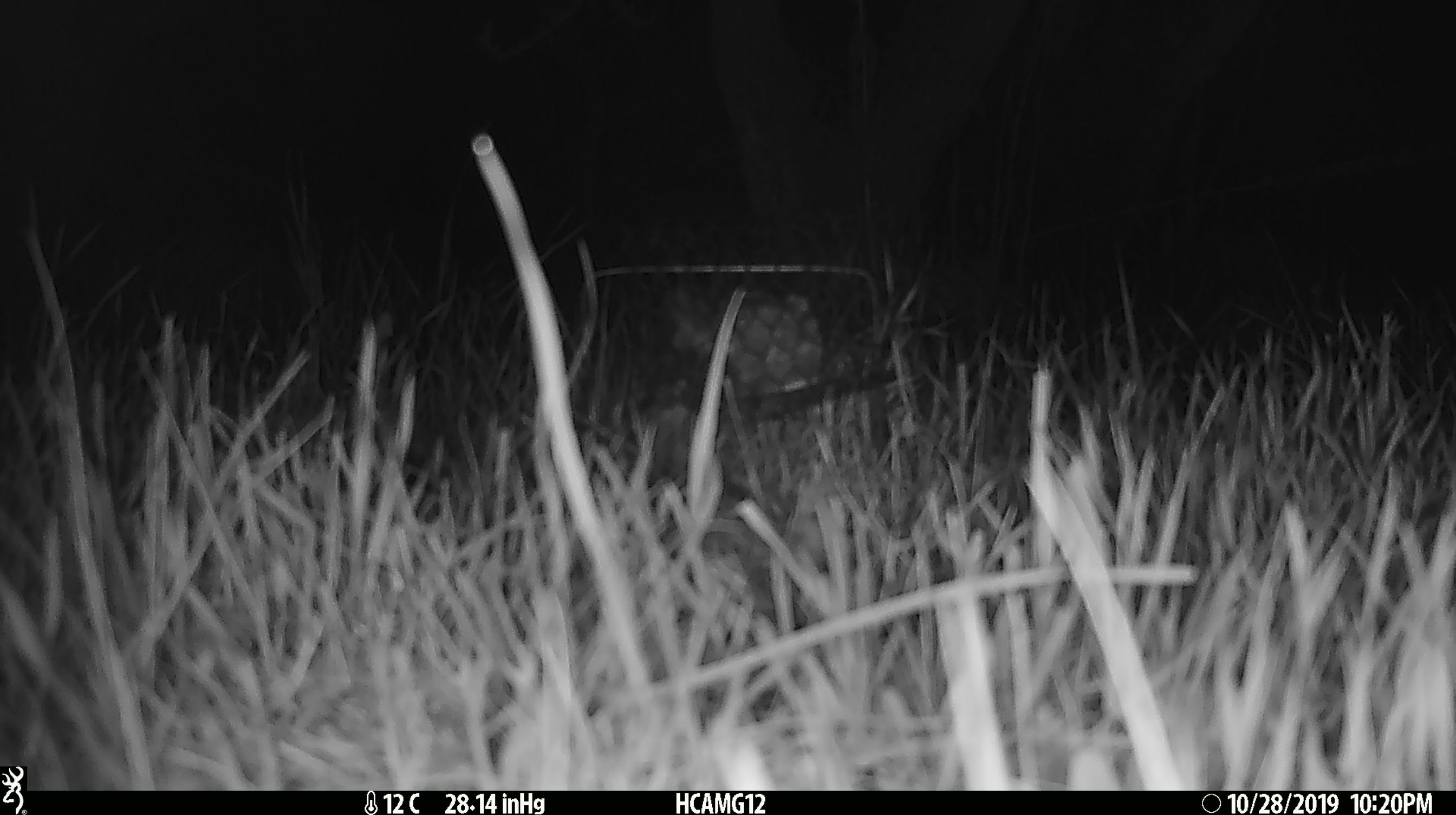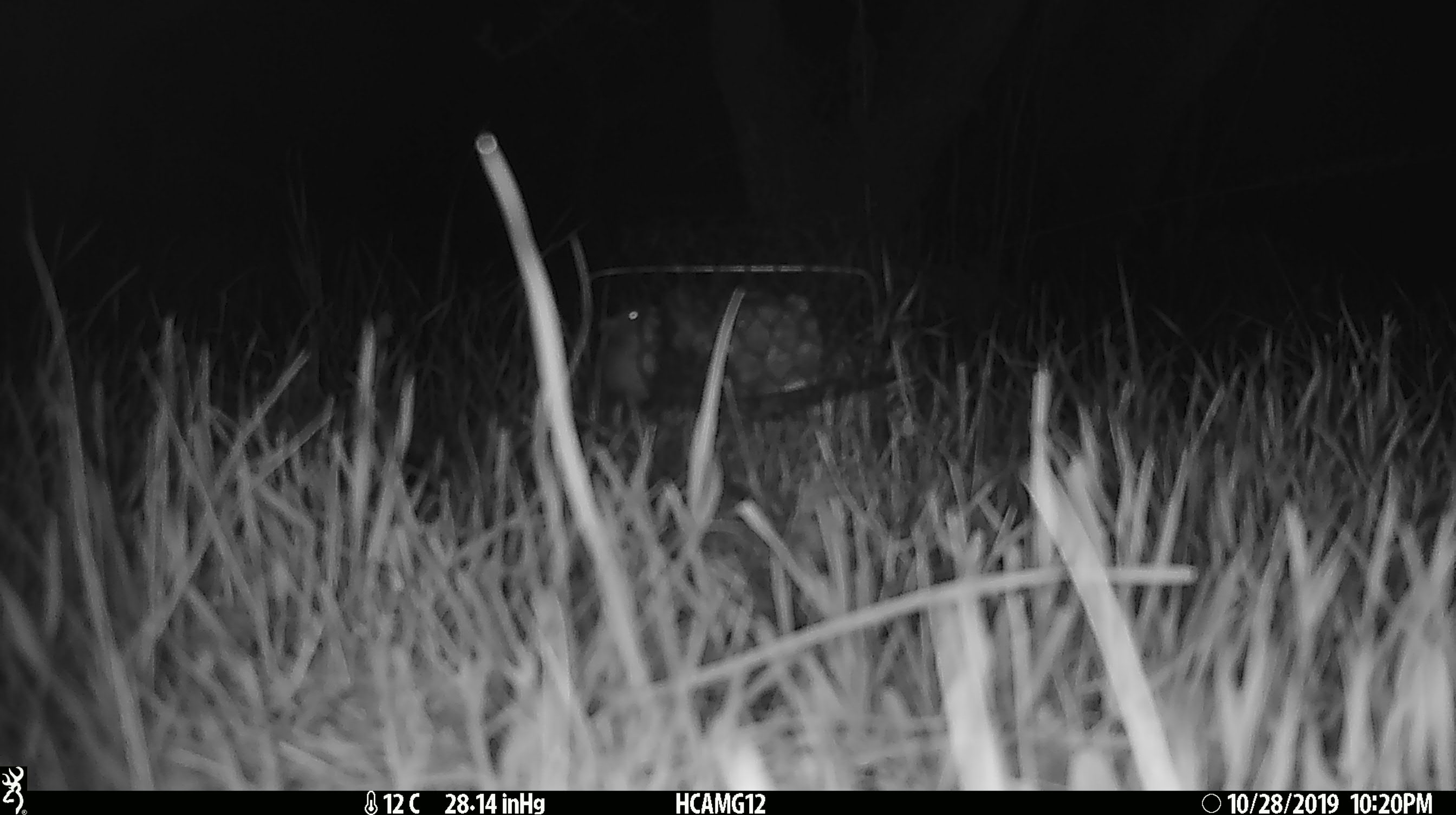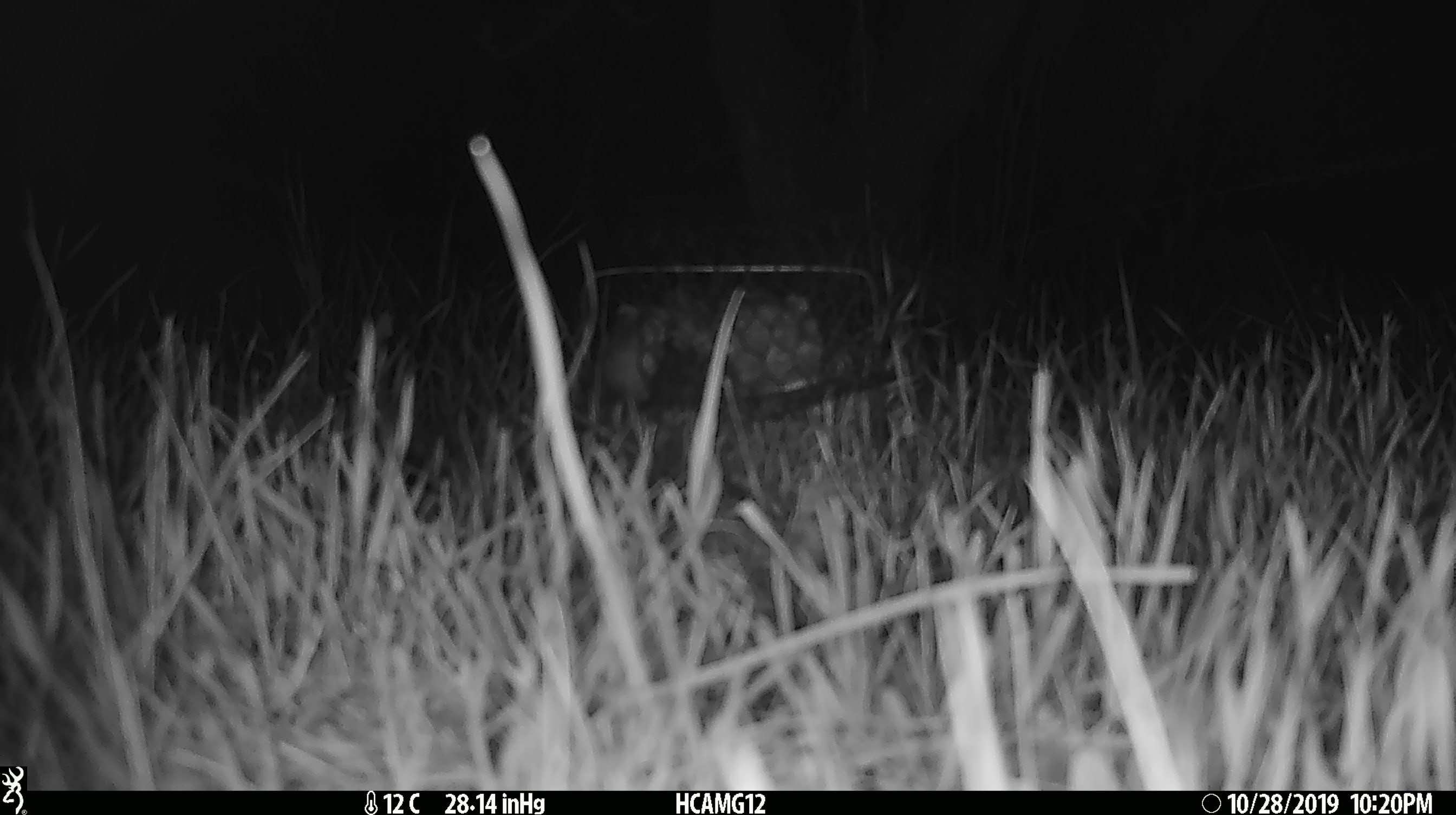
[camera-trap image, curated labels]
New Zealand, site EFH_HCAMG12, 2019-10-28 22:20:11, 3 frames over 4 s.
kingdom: Animalia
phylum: Chordata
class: Mammalia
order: Rodentia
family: Muridae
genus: Mus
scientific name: Mus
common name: mouse